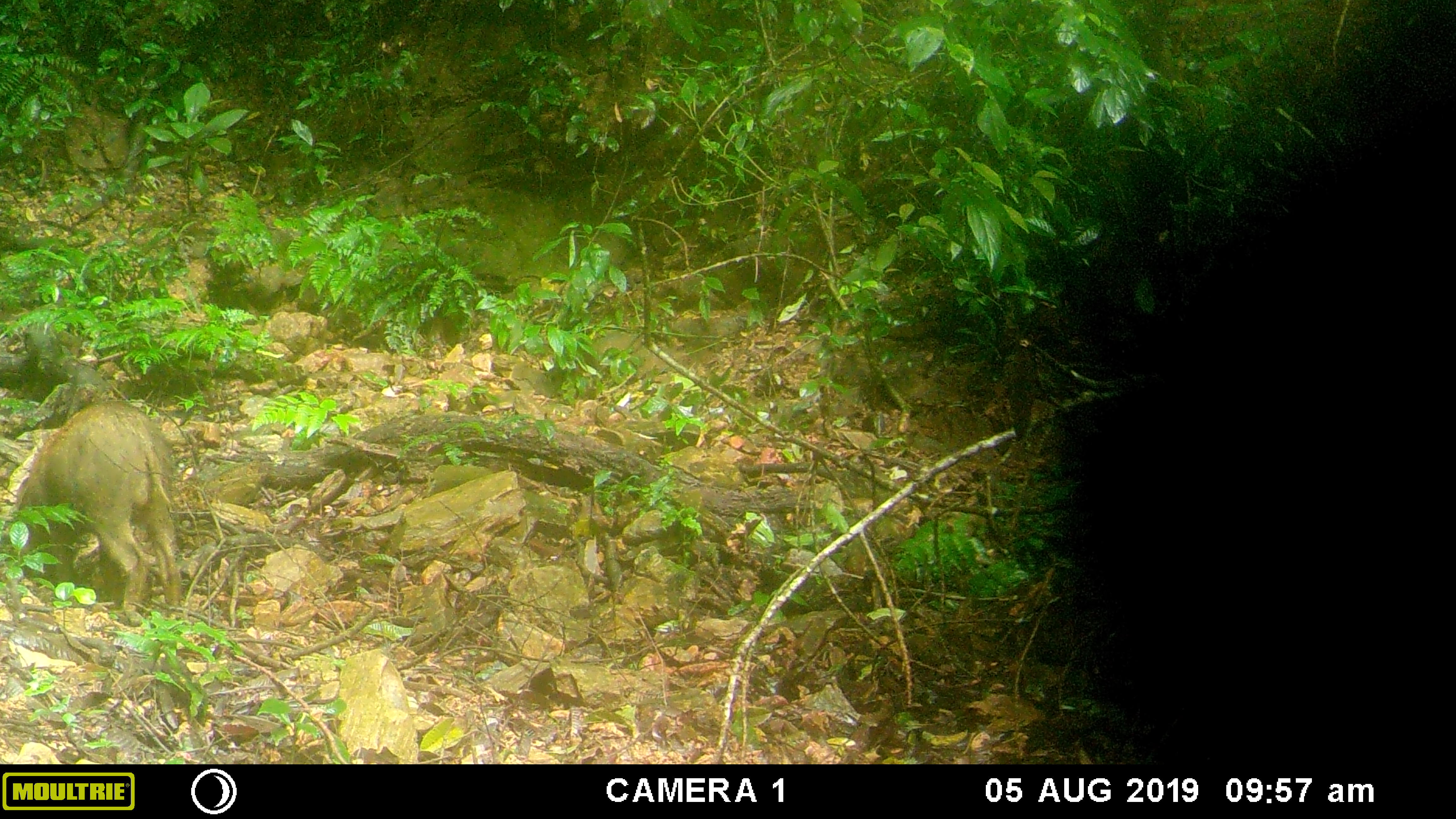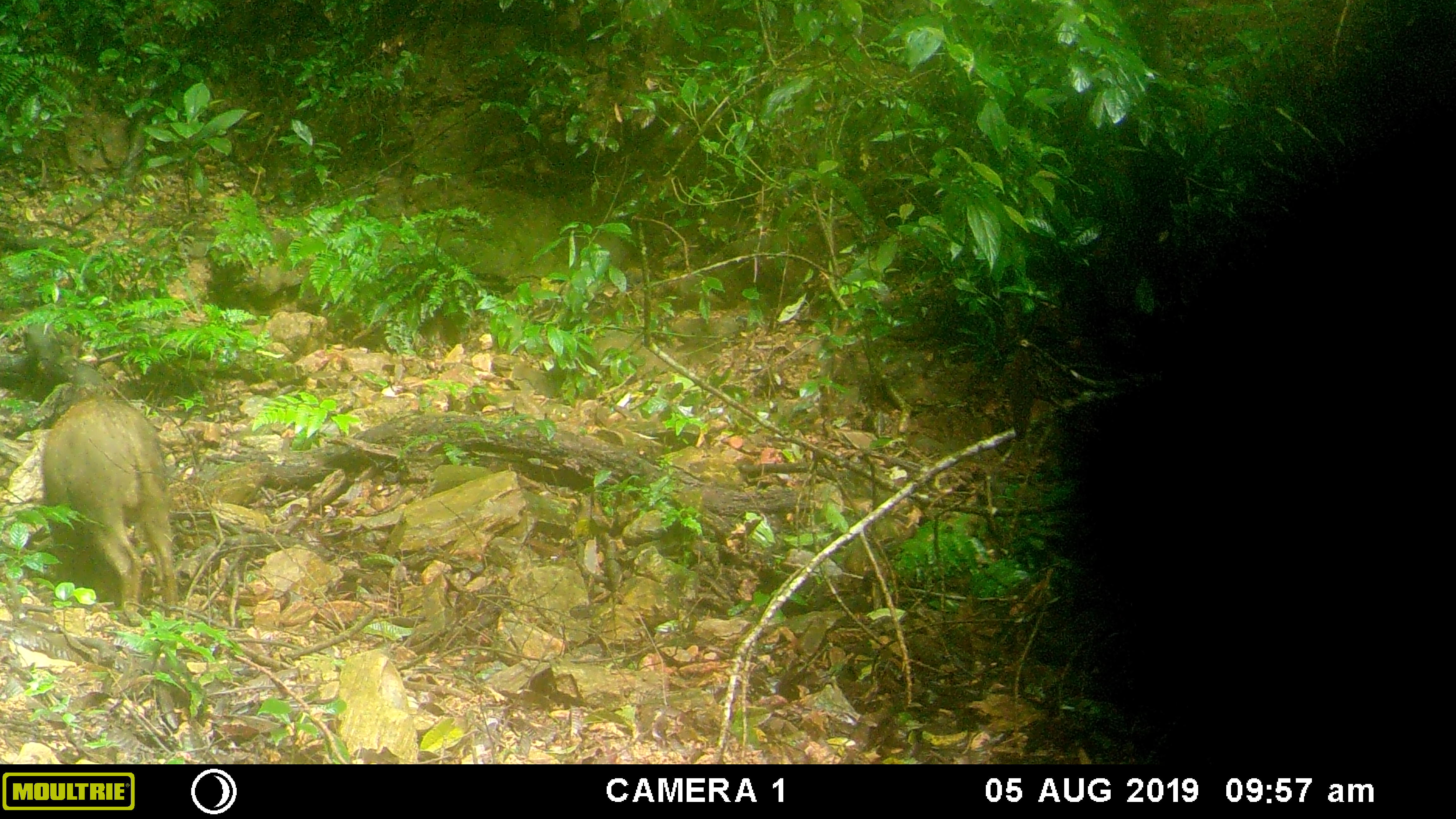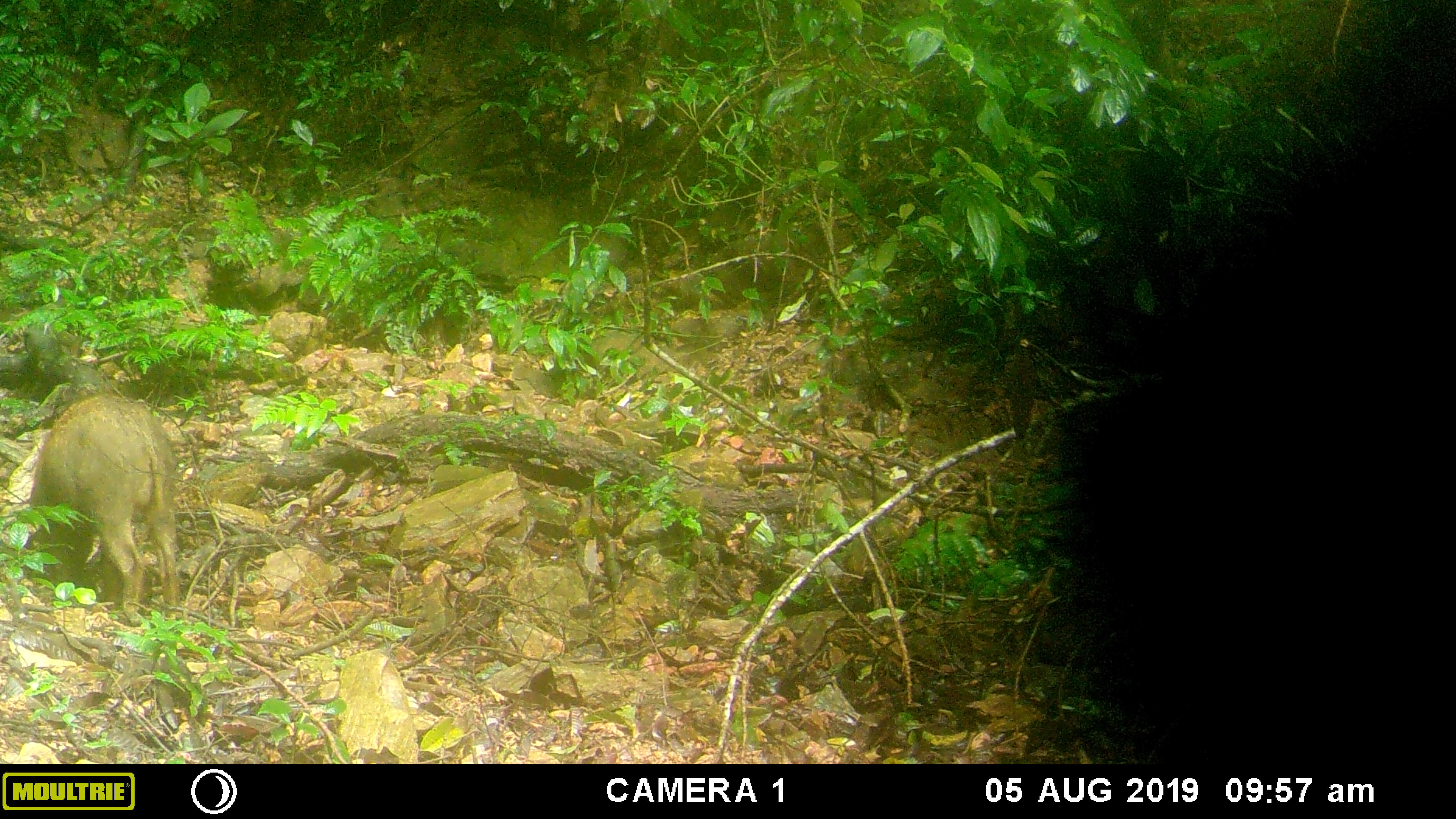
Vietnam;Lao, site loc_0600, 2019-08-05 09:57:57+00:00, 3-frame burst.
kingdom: Animalia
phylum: Chordata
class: Mammalia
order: Artiodactyla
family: Suidae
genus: Sus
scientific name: Sus scrofa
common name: eurasian wild pig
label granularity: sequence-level